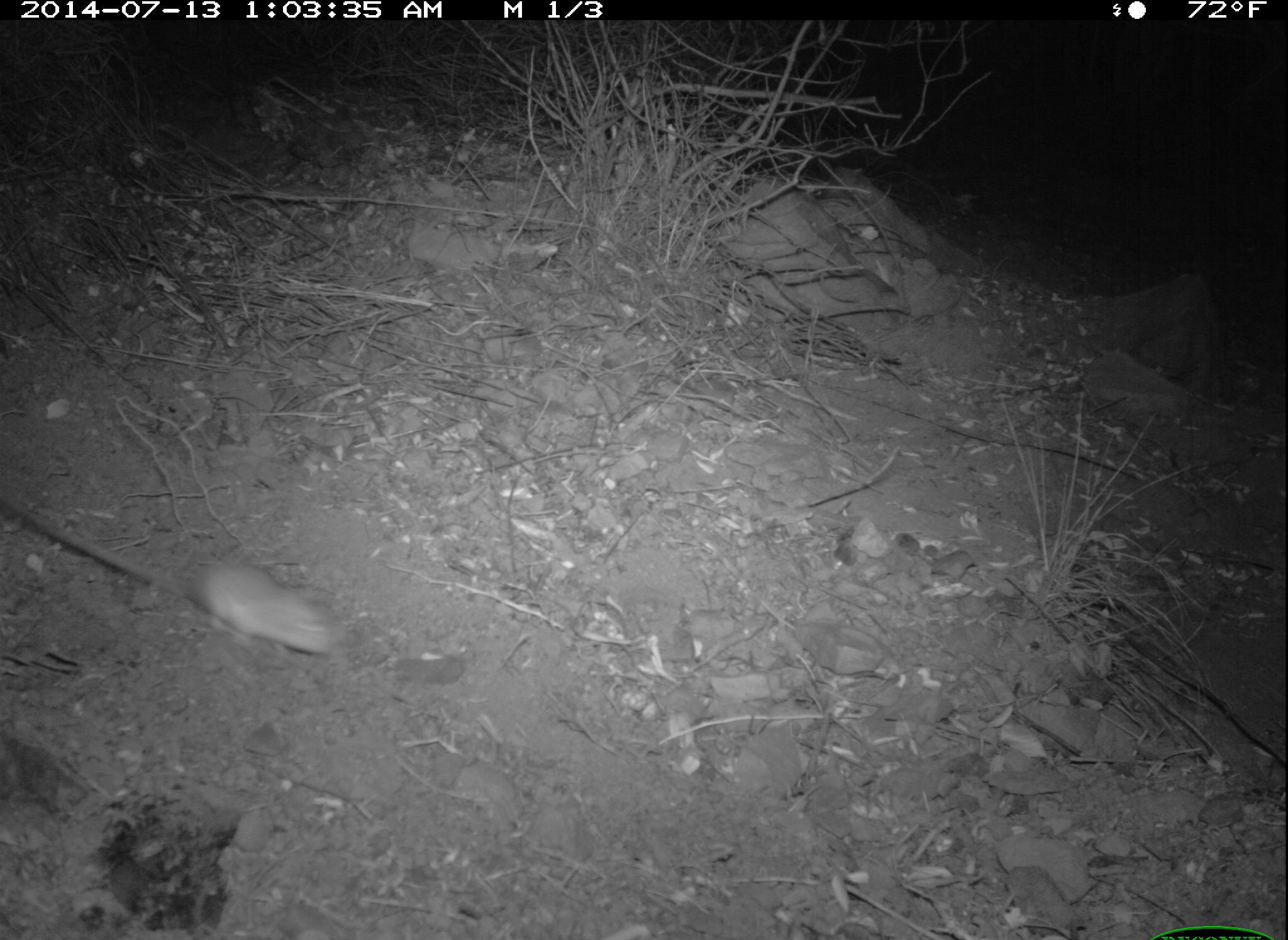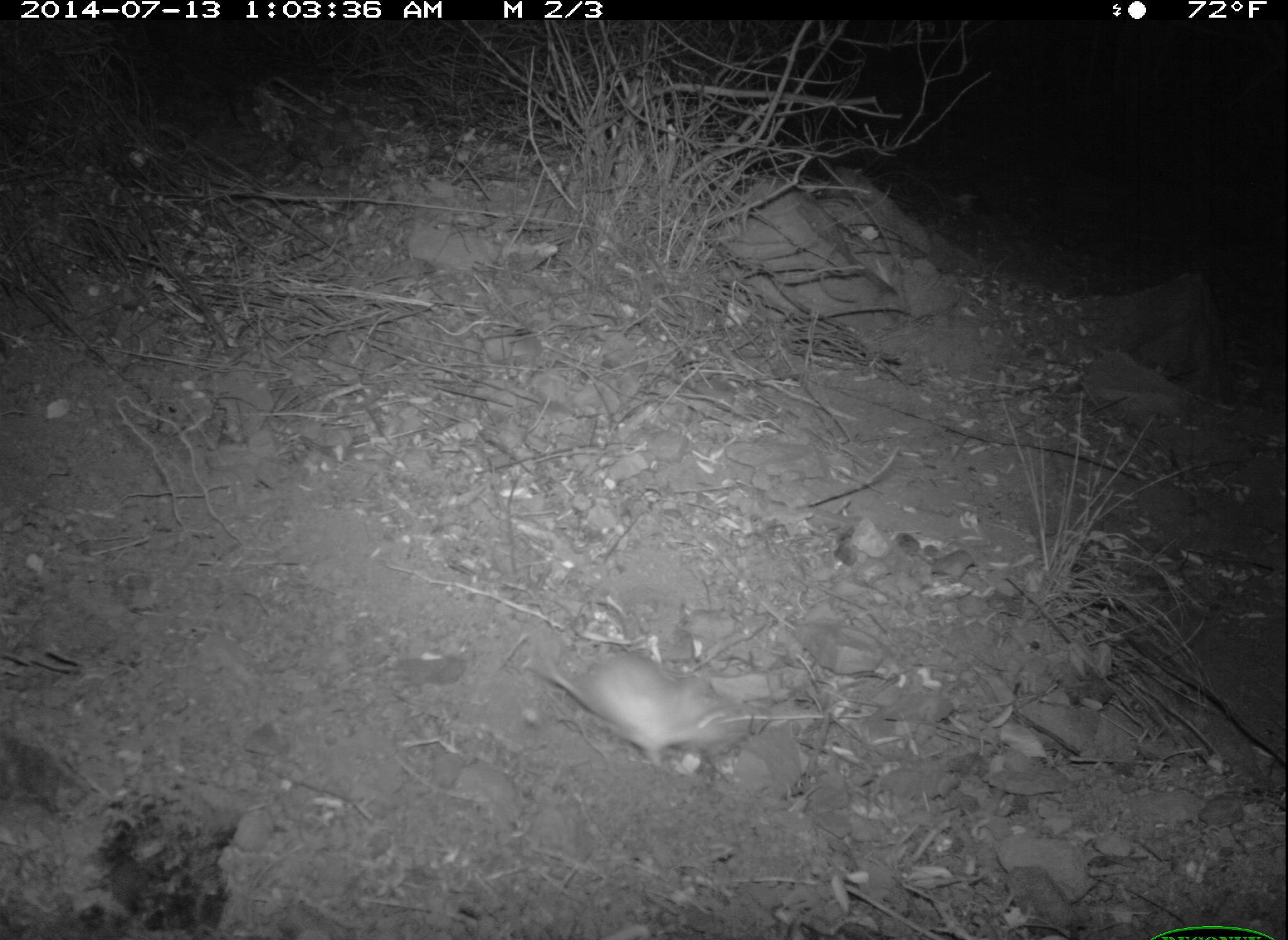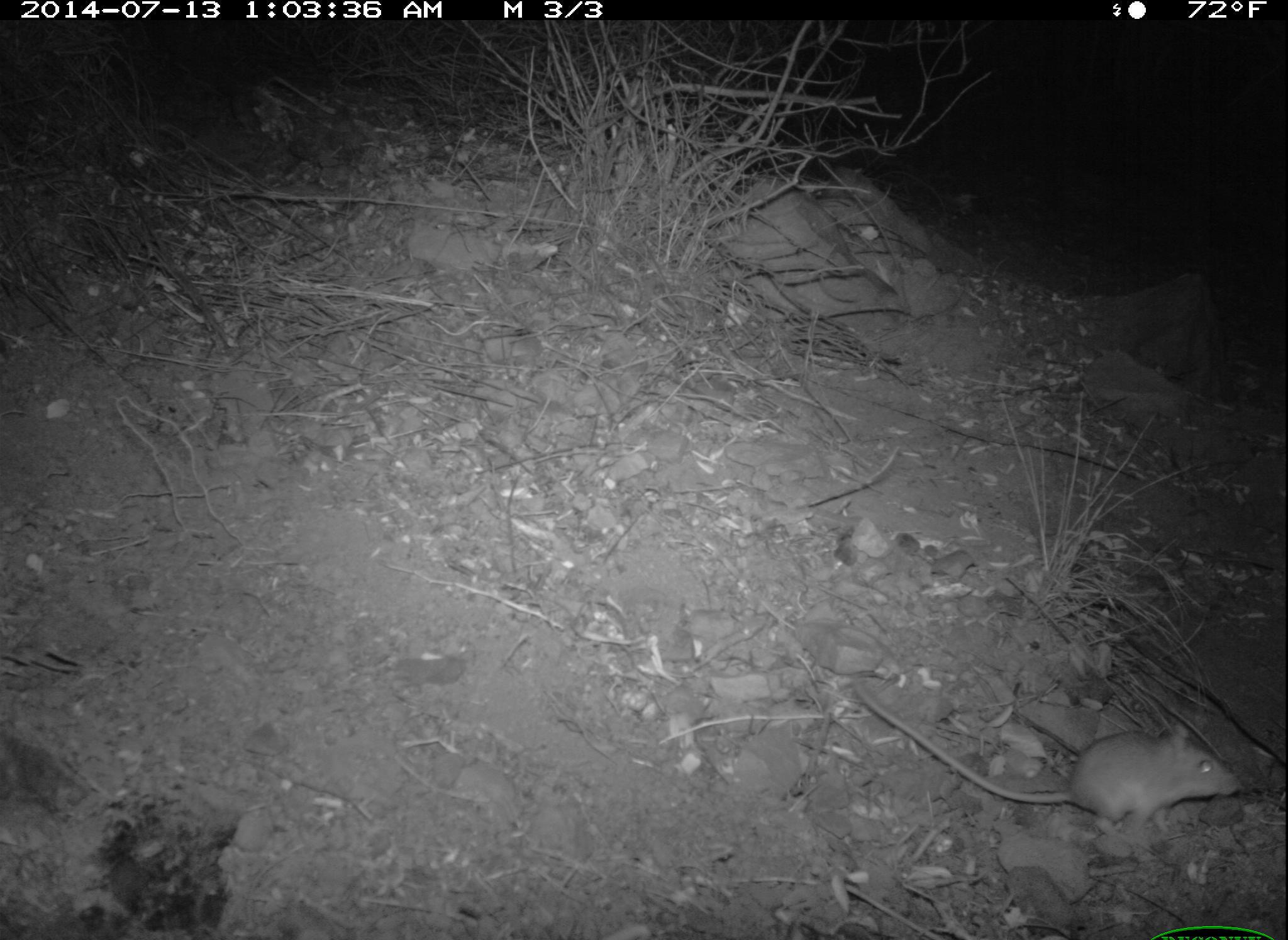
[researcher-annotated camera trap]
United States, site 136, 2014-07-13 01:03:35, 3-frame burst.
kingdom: Animalia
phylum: Chordata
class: Mammalia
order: Rodentia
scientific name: Rodentia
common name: rodent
Rodent (Rodentia).